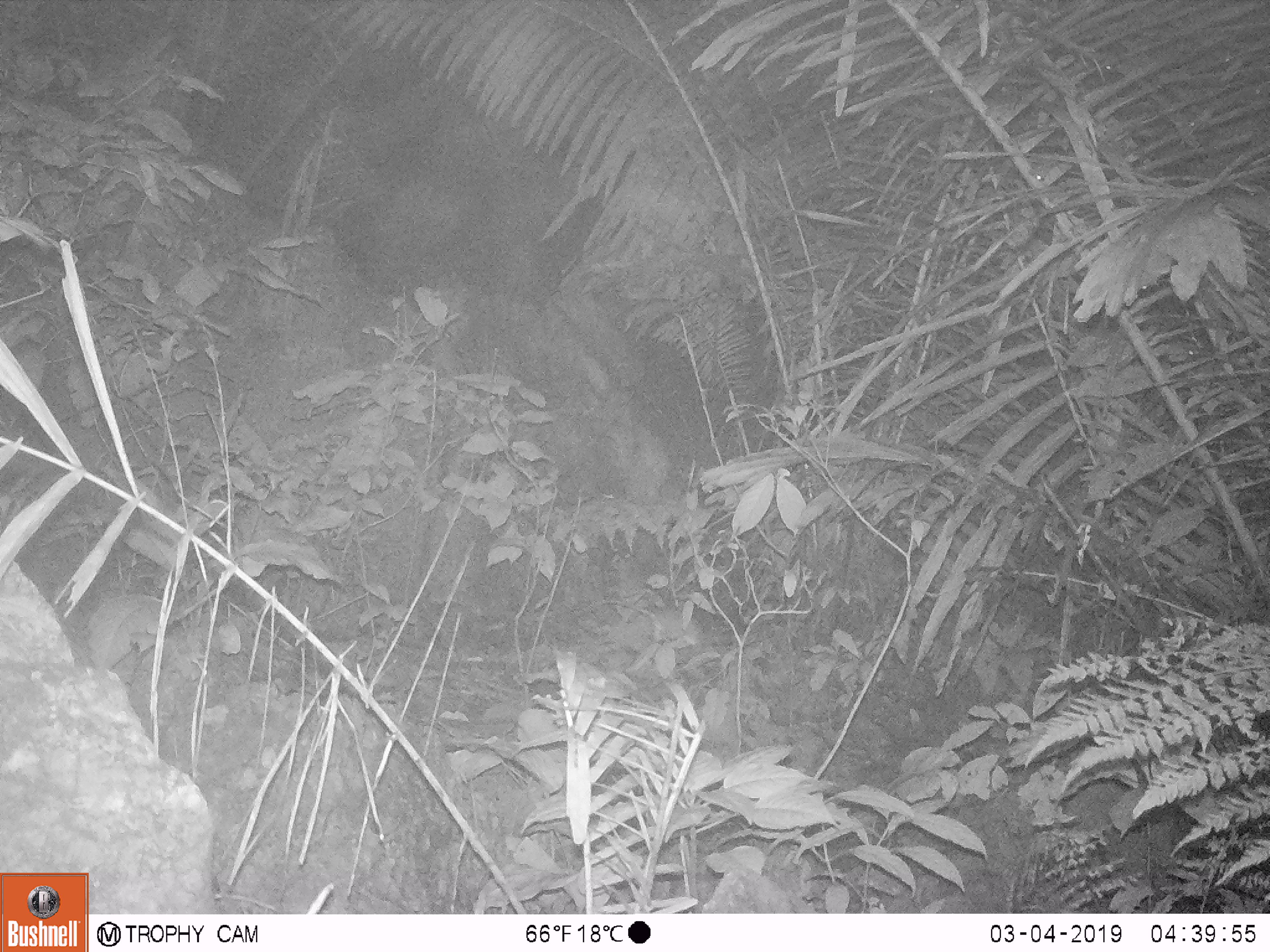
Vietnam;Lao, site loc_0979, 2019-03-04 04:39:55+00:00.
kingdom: Animalia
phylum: Chordata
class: Mammalia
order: Rodentia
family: Muridae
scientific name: Muridae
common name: old-world mice and rats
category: unidentified murid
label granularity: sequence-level